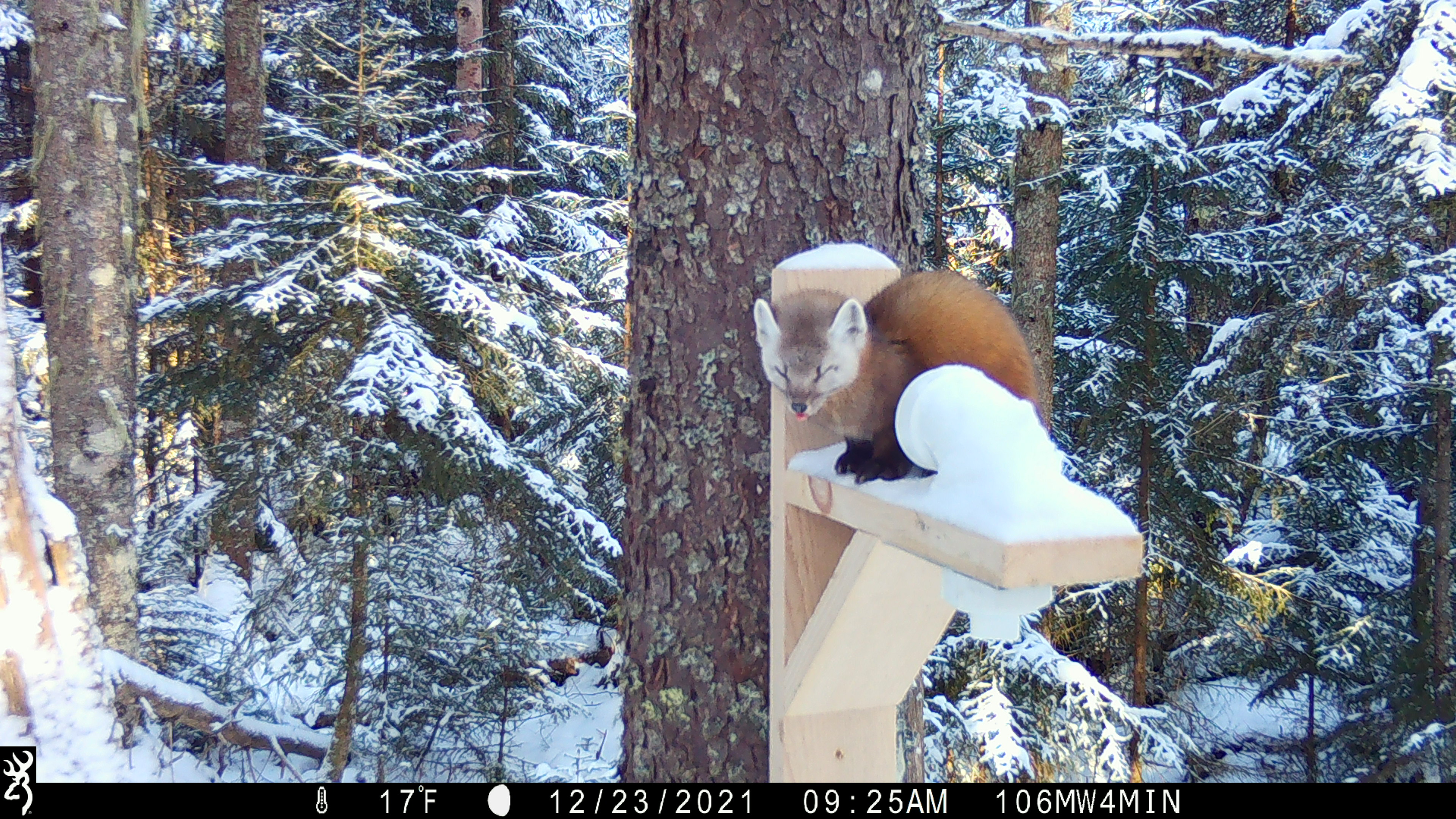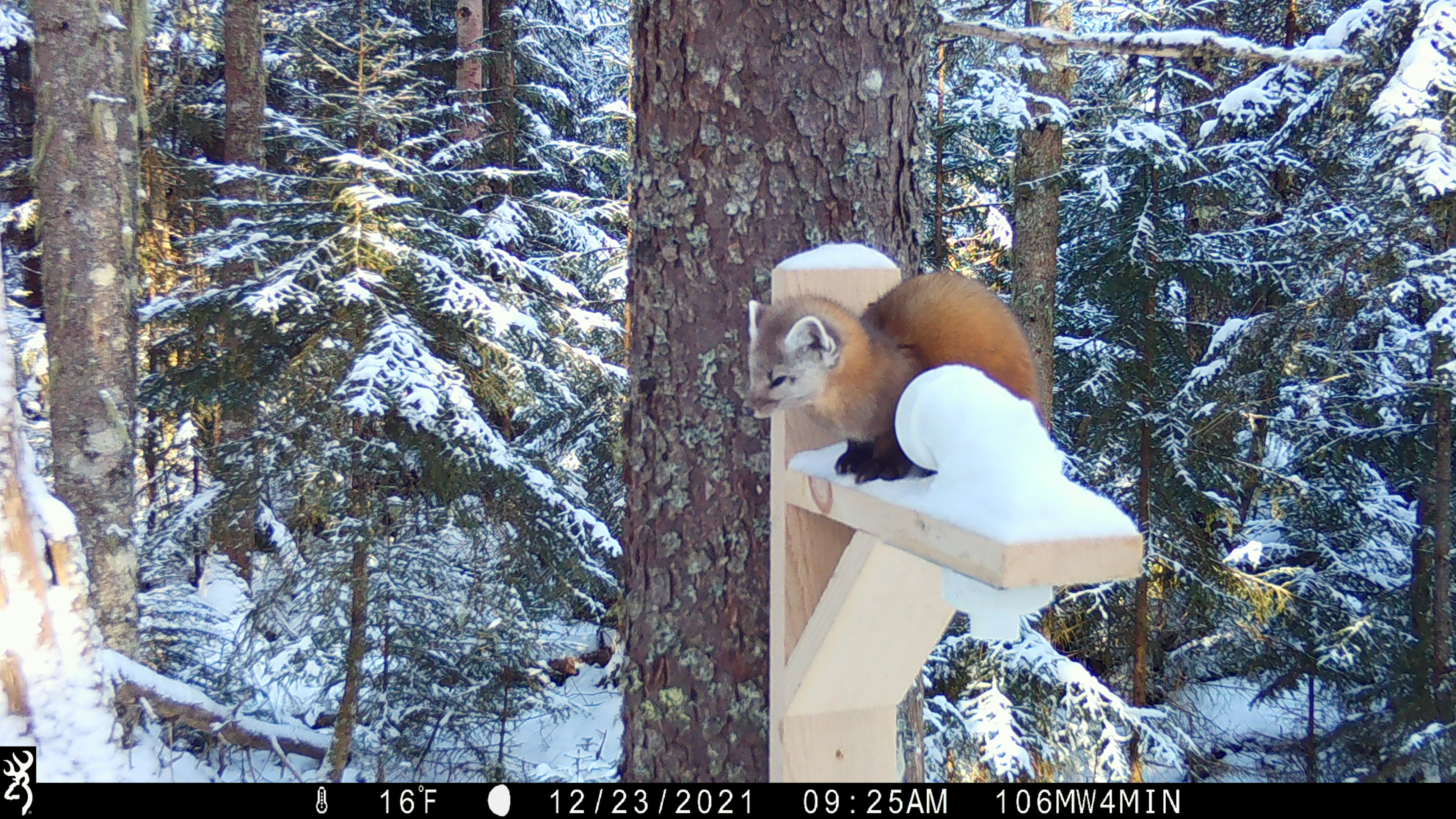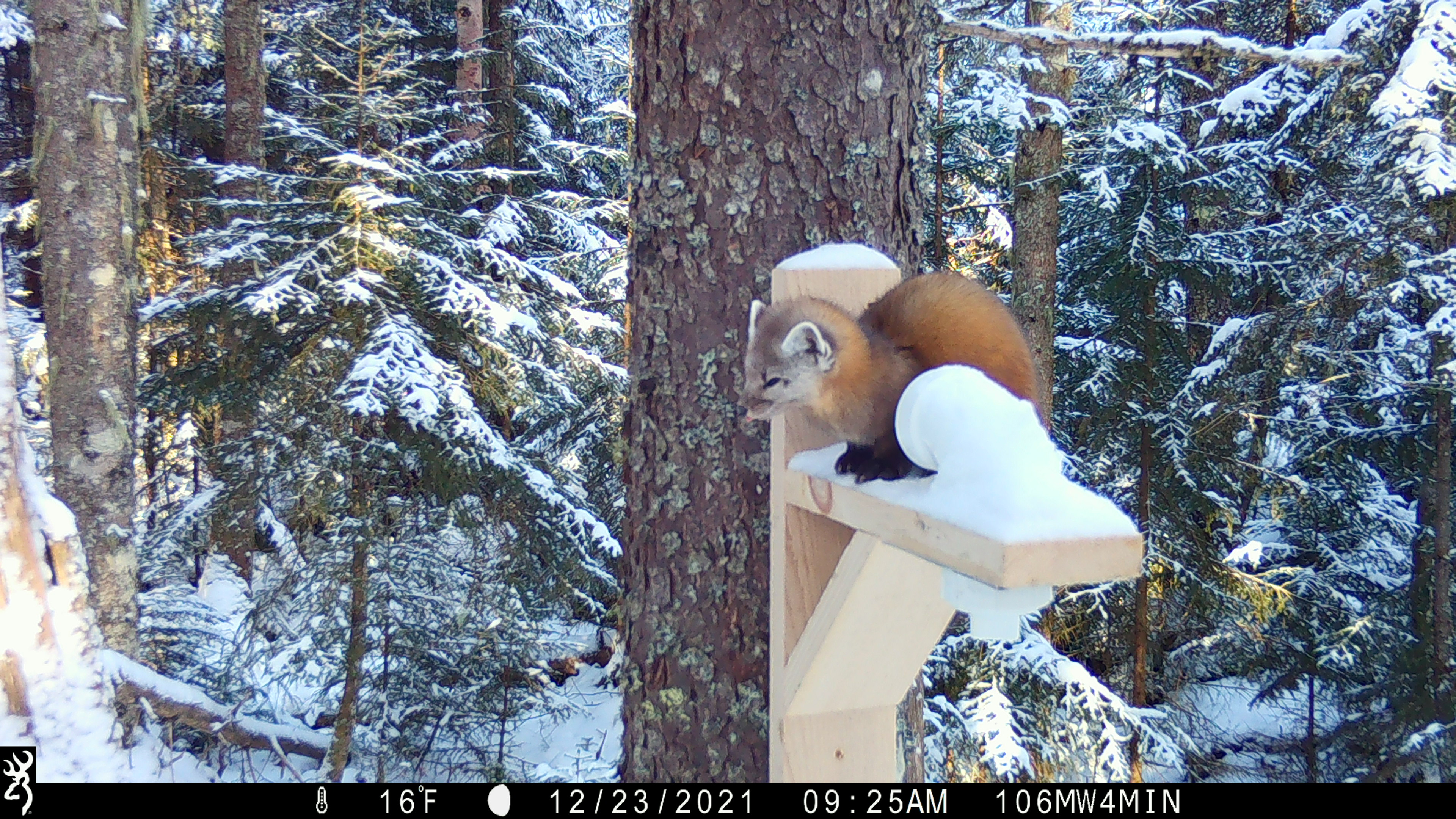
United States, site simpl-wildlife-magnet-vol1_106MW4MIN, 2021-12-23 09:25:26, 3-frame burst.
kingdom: Animalia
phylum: Chordata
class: Mammalia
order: Carnivora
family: Mustelidae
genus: Martes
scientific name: Martes americana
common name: american marten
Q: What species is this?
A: American marten (Martes americana).